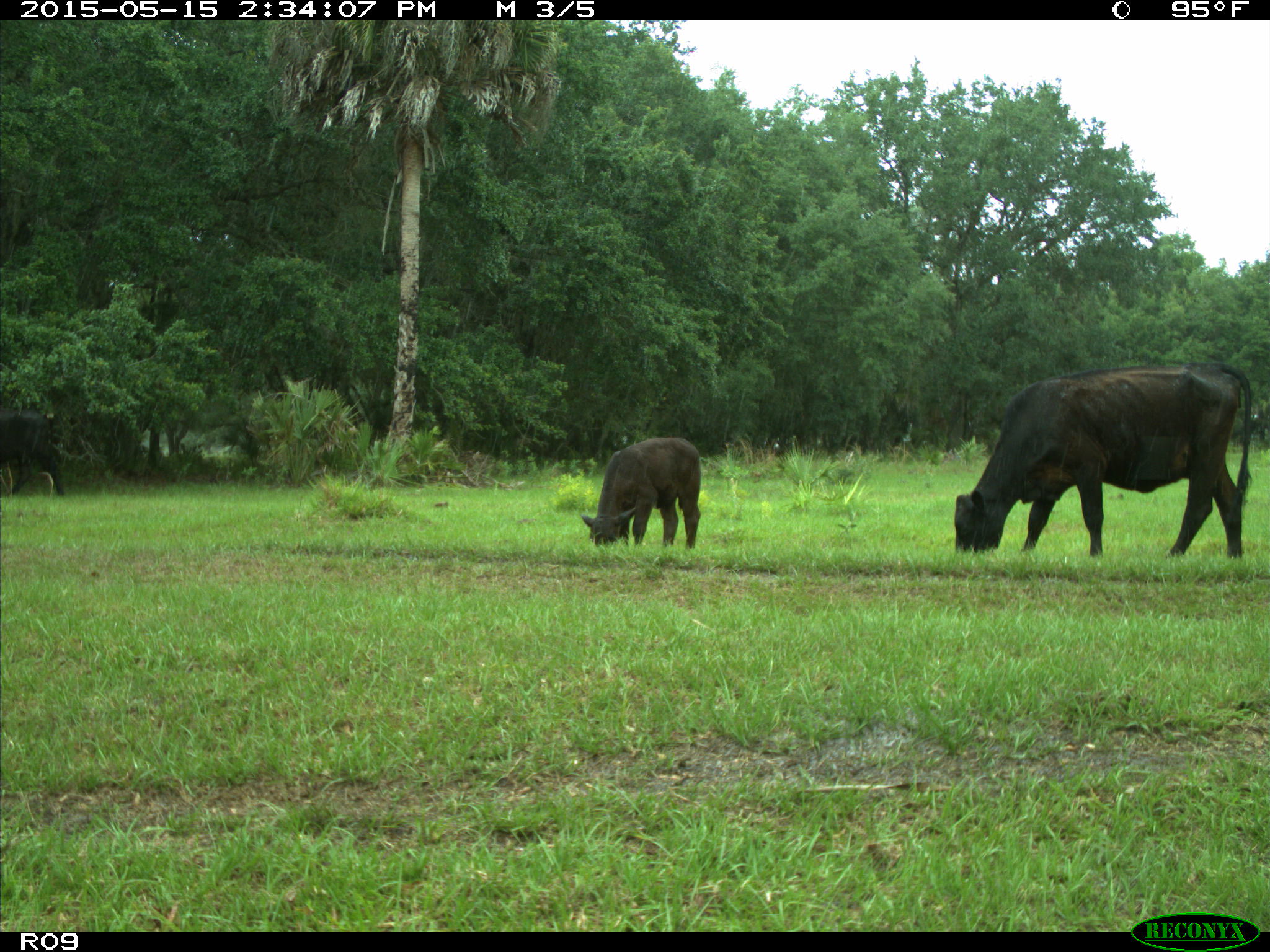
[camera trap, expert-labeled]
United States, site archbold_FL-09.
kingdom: Animalia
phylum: Chordata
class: Mammalia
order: Artiodactyla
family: Bovidae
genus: Bos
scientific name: Bos taurus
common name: domestic cow